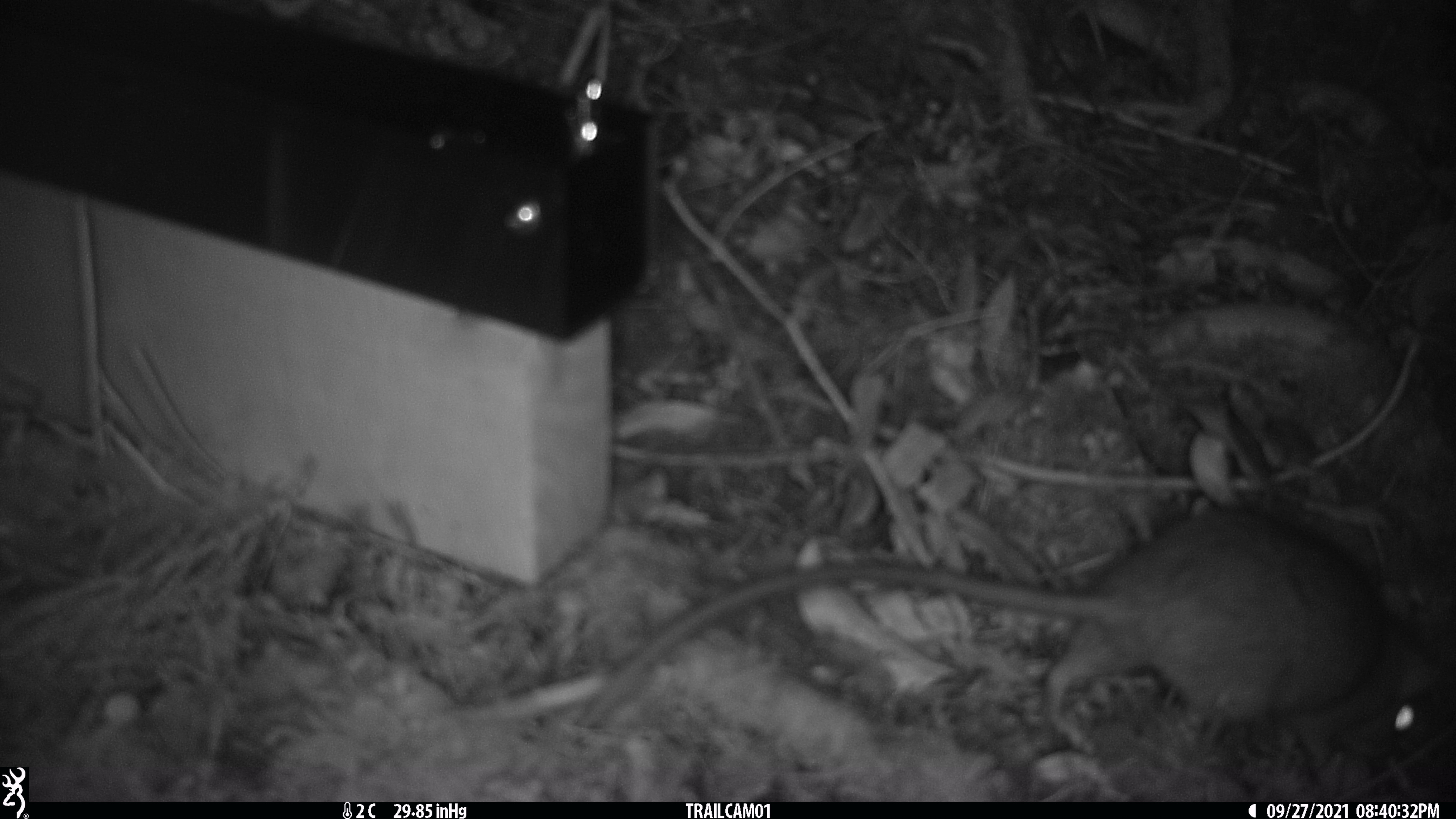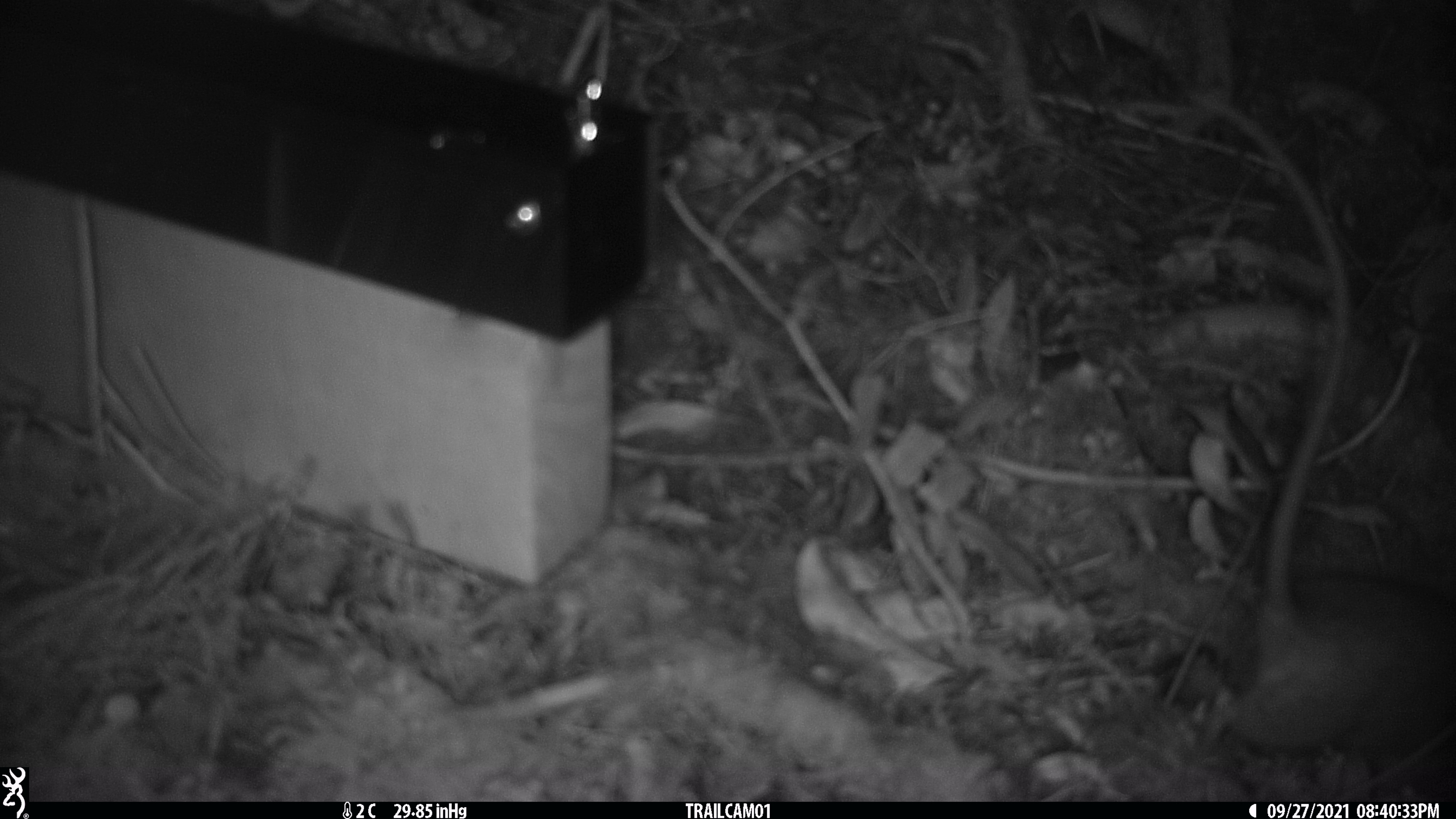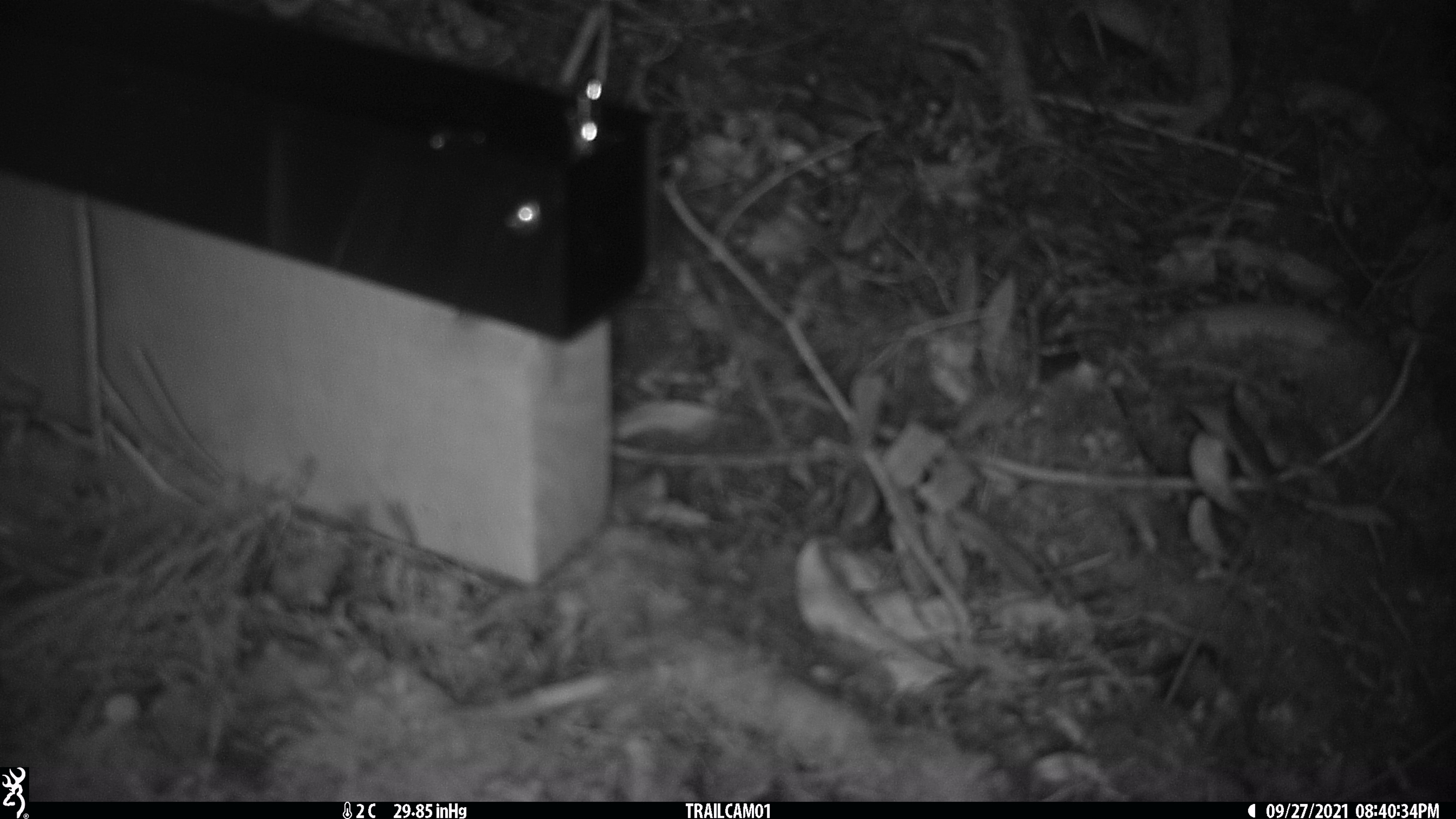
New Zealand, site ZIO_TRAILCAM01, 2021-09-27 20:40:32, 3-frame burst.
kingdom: Animalia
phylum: Chordata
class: Mammalia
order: Rodentia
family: Muridae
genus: Rattus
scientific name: Rattus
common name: rat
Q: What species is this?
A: Rat (Rattus).